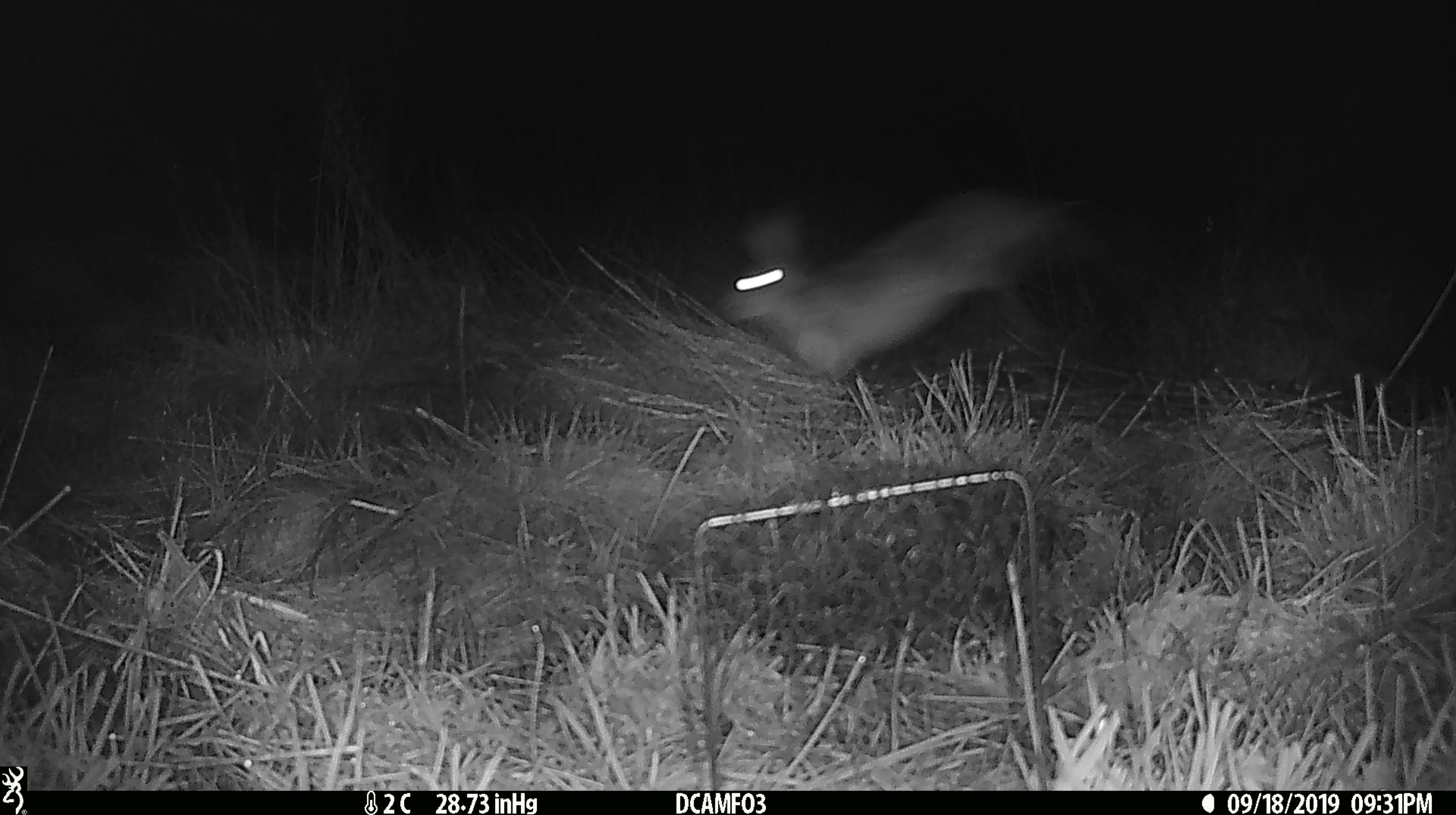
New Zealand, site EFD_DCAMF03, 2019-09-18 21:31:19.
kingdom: Animalia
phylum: Chordata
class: Mammalia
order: Lagomorpha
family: Leporidae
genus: Lepus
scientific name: Lepus europaeus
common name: brown hare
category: hare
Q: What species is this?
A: Hare (brown hare) (Lepus europaeus).